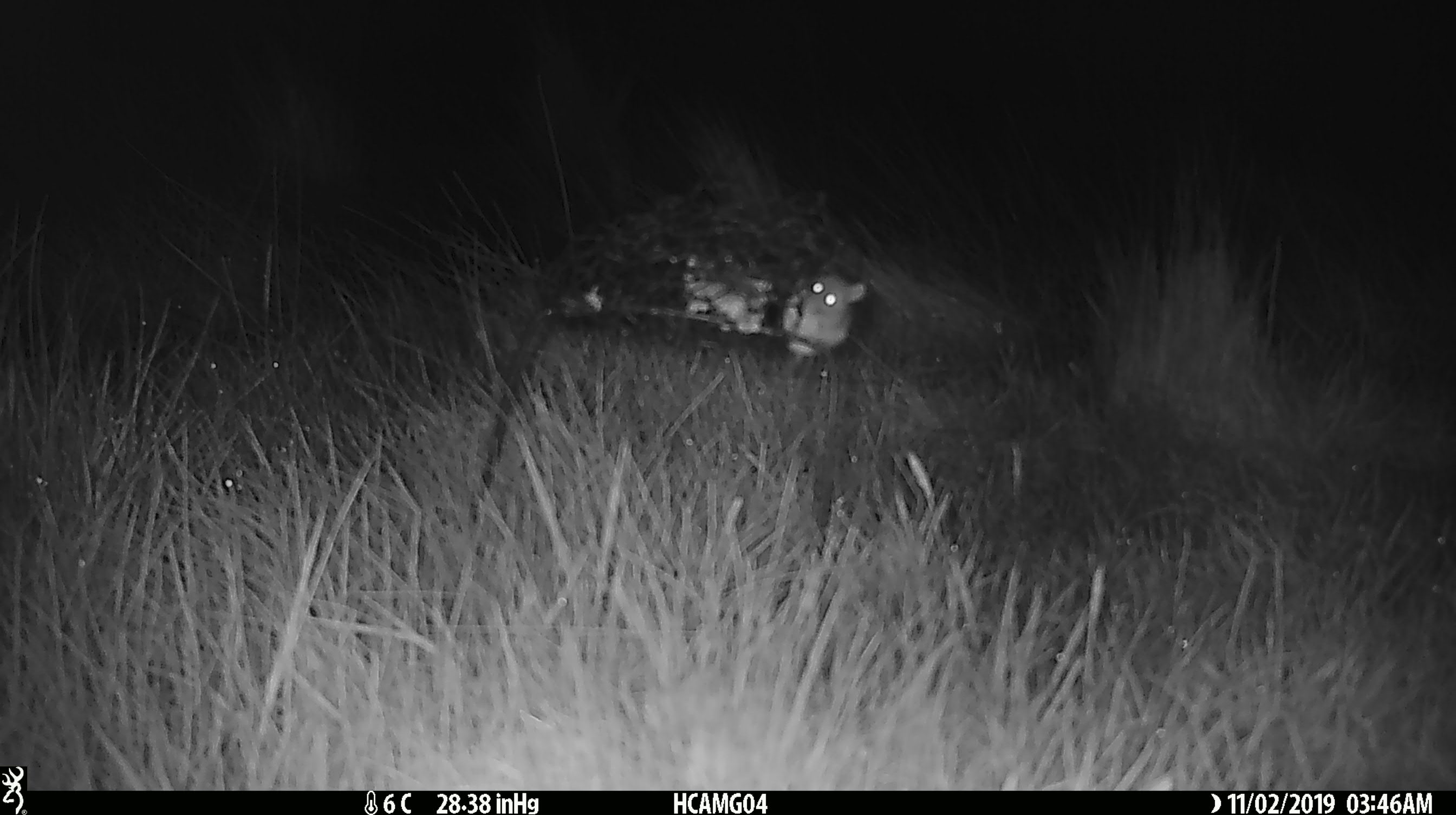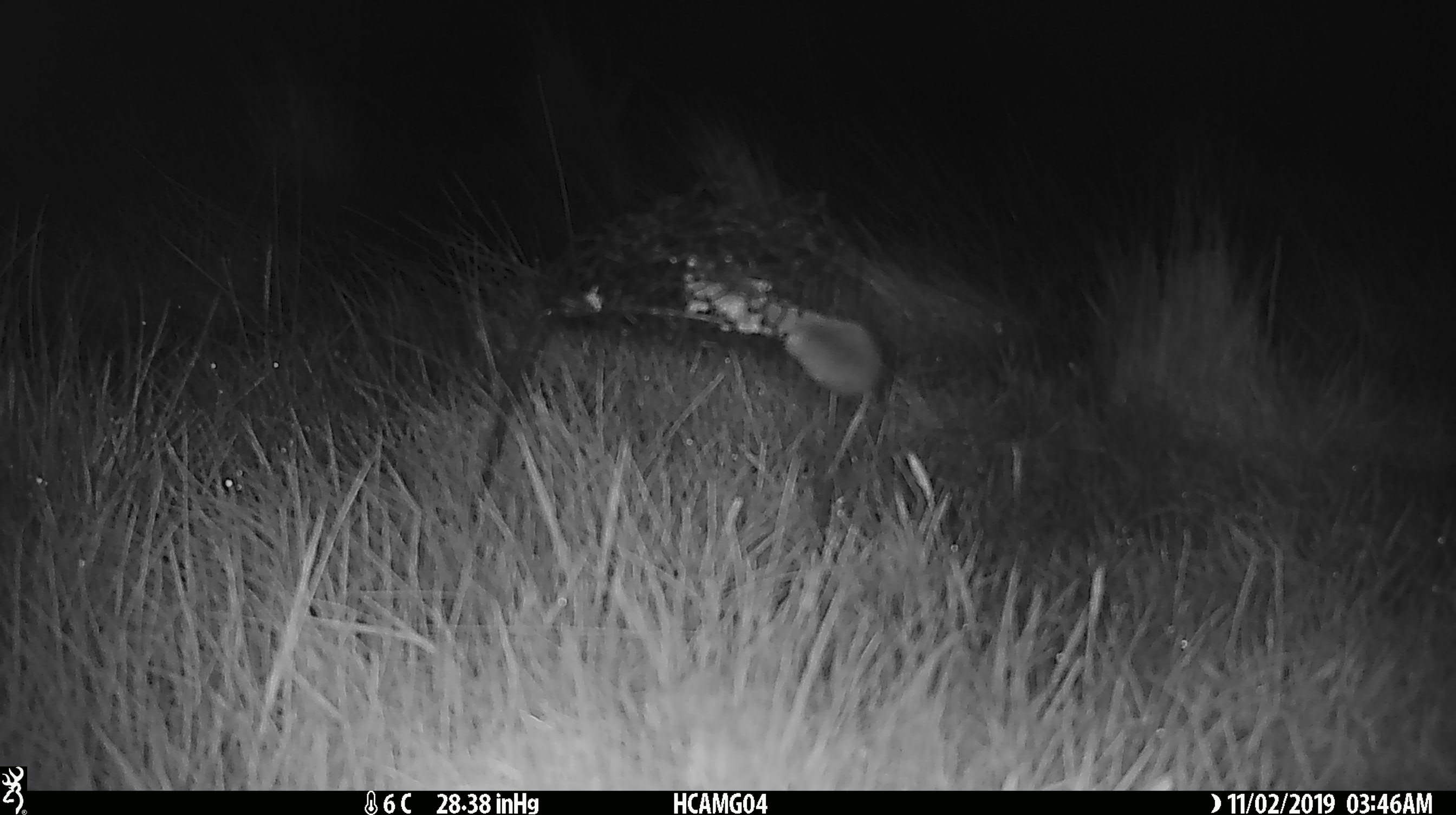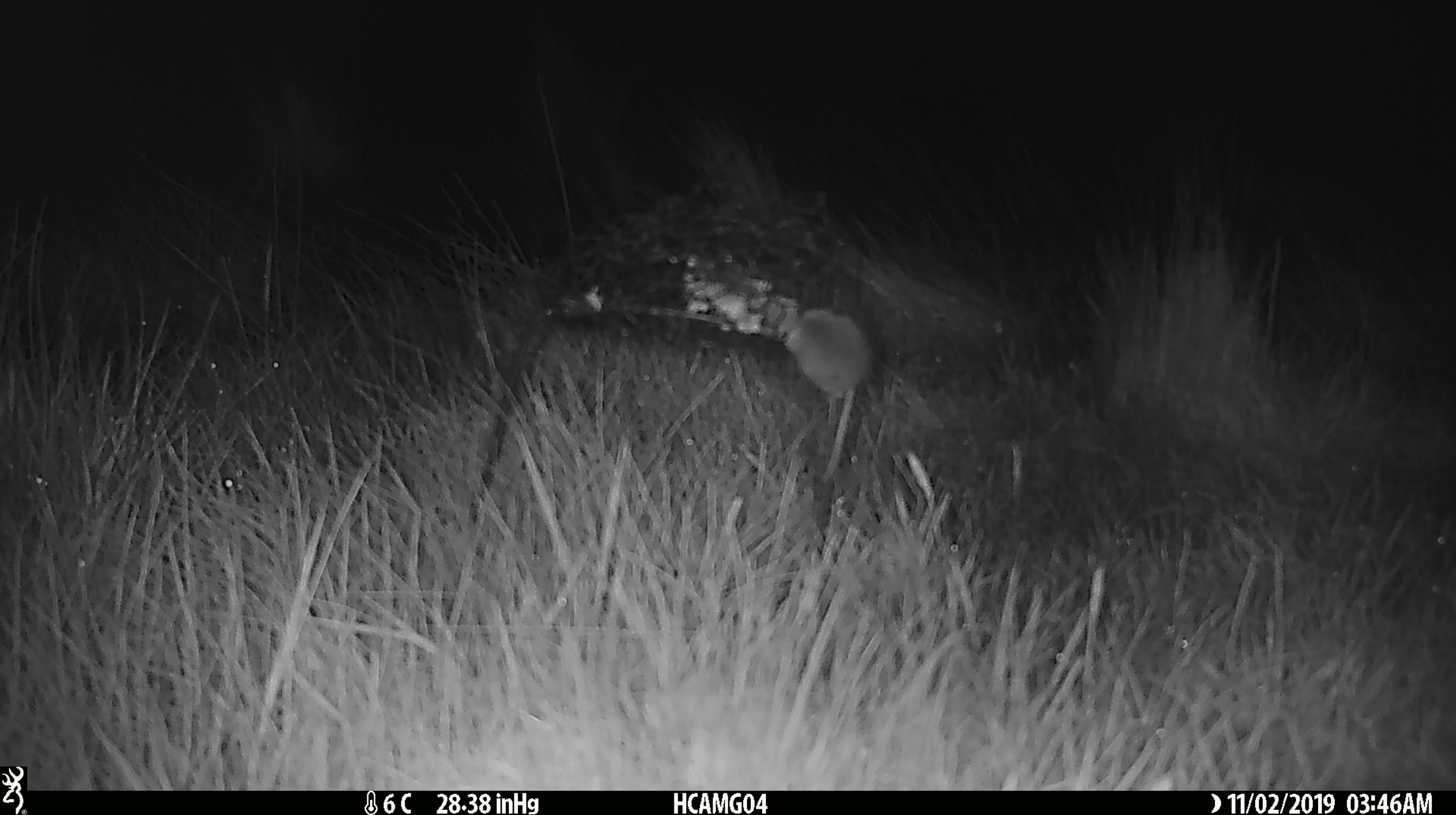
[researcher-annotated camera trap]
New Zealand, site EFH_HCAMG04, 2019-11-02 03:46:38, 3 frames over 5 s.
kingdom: Animalia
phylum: Chordata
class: Mammalia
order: Rodentia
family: Muridae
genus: Mus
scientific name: Mus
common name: mouse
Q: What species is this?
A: Mouse (Mus).